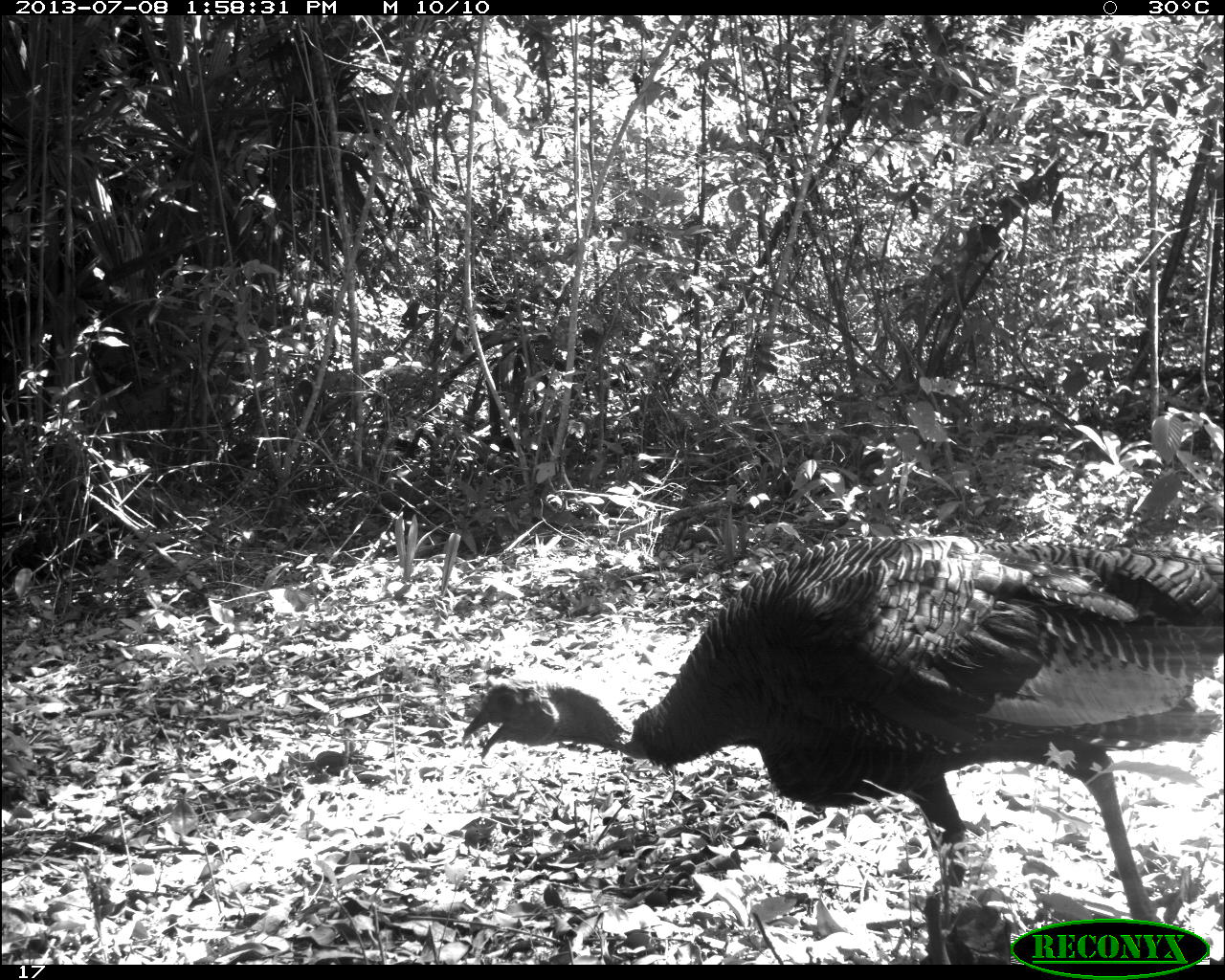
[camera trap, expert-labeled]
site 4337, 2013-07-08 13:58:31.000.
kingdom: Animalia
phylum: Chordata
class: Aves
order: Galliformes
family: Phasianidae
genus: Meleagris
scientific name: Meleagris ocellata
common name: ocellated turkey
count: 2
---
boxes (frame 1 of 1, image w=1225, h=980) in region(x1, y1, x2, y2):
meleagris ocellata: region(458, 529, 1225, 961)